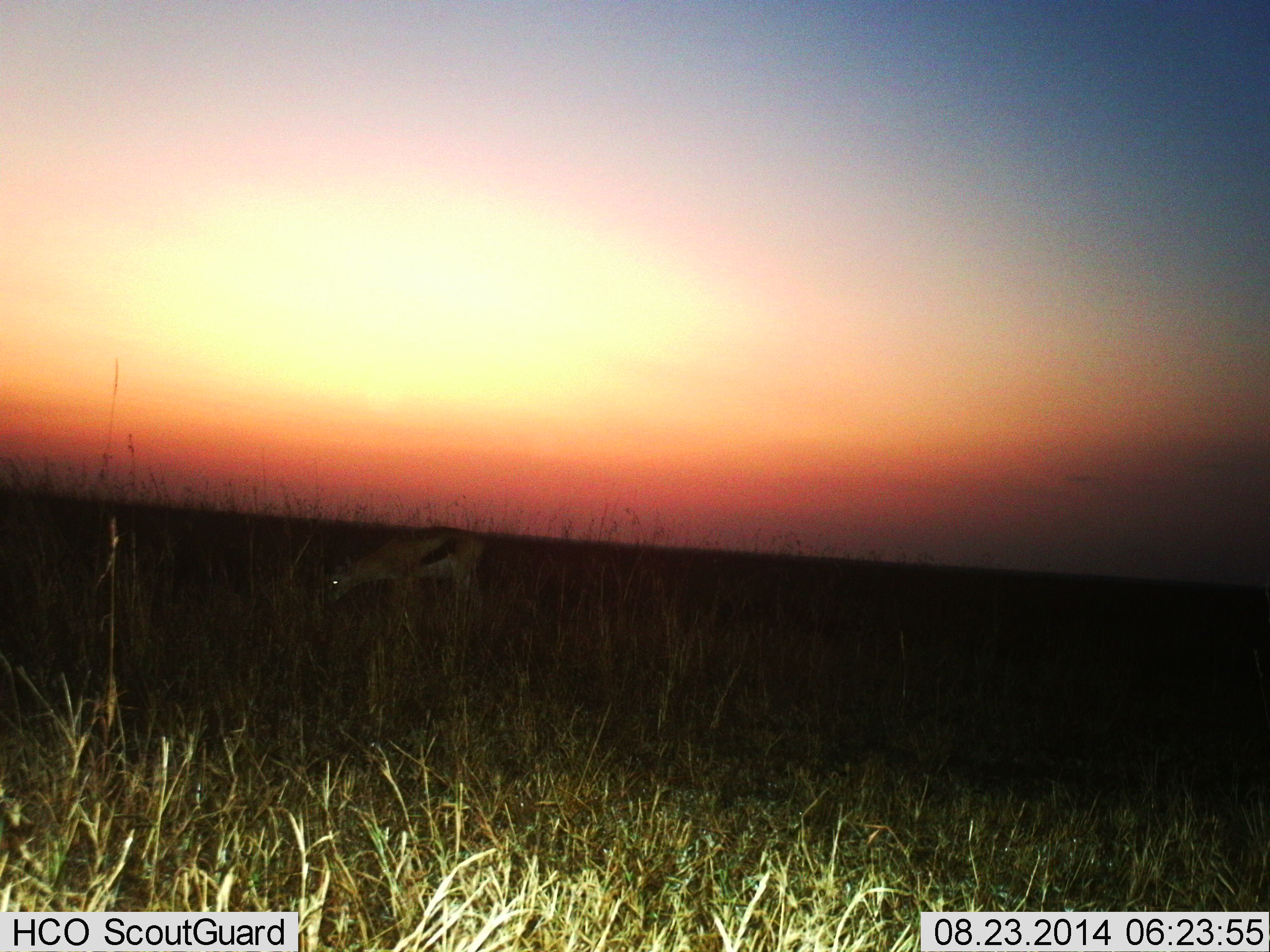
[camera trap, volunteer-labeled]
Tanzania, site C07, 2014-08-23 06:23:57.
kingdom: Animalia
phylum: Chordata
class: Mammalia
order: Artiodactyla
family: Bovidae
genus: Eudorcas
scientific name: Eudorcas thomsonii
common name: thomson's gazelle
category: gazellethomsons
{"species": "gazellethomsons (thomson's gazelle) (Eudorcas thomsonii)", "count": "1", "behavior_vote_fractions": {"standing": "20%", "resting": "0%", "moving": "0%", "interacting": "0%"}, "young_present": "0%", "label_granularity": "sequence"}